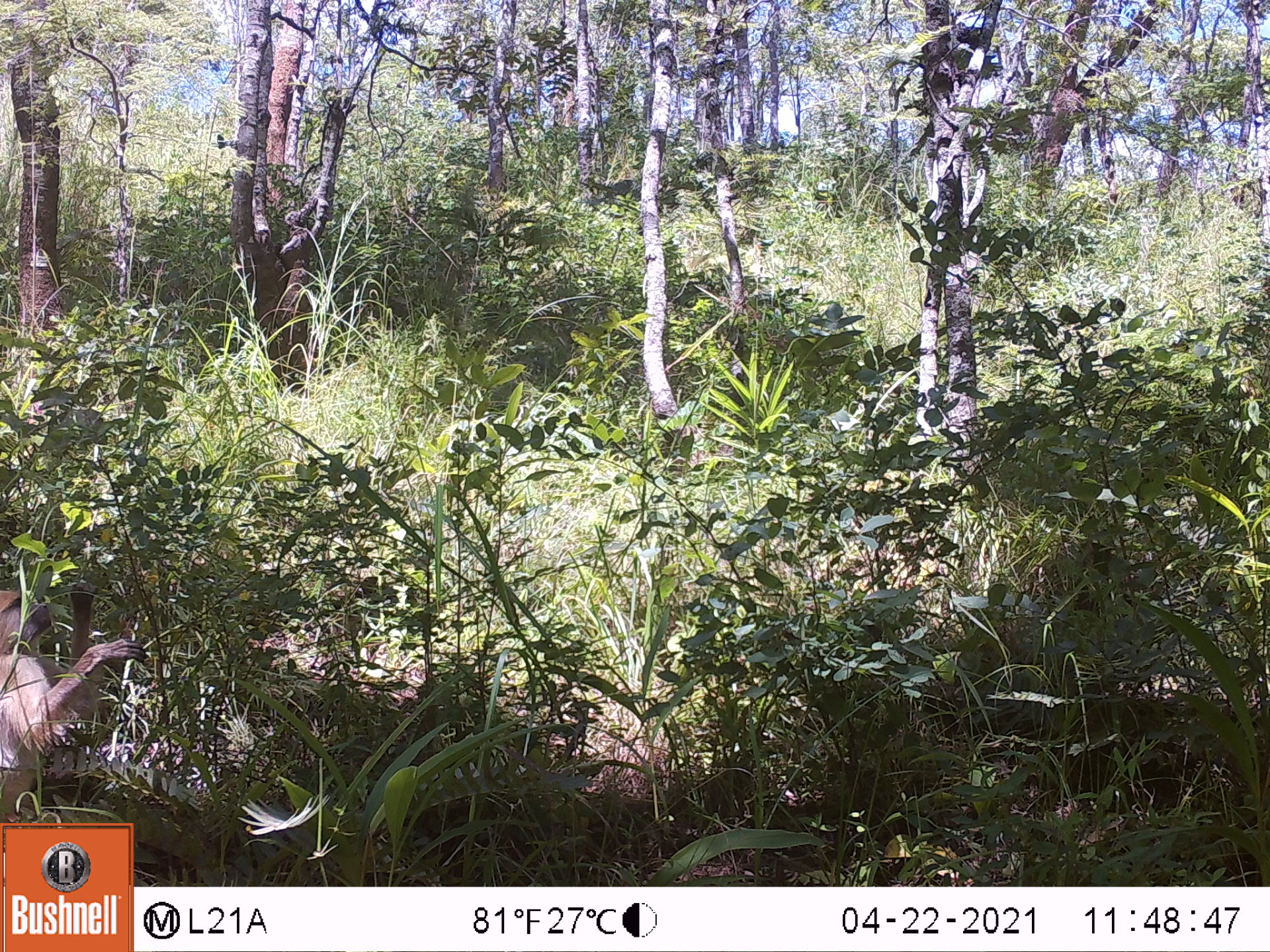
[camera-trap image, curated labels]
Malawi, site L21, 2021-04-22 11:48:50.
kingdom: Animalia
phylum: Chordata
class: Mammalia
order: Primates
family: Cercopithecidae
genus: Papio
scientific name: Papio cynocephalus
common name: yellow baboon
Yellow baboon (Papio cynocephalus), count 1.